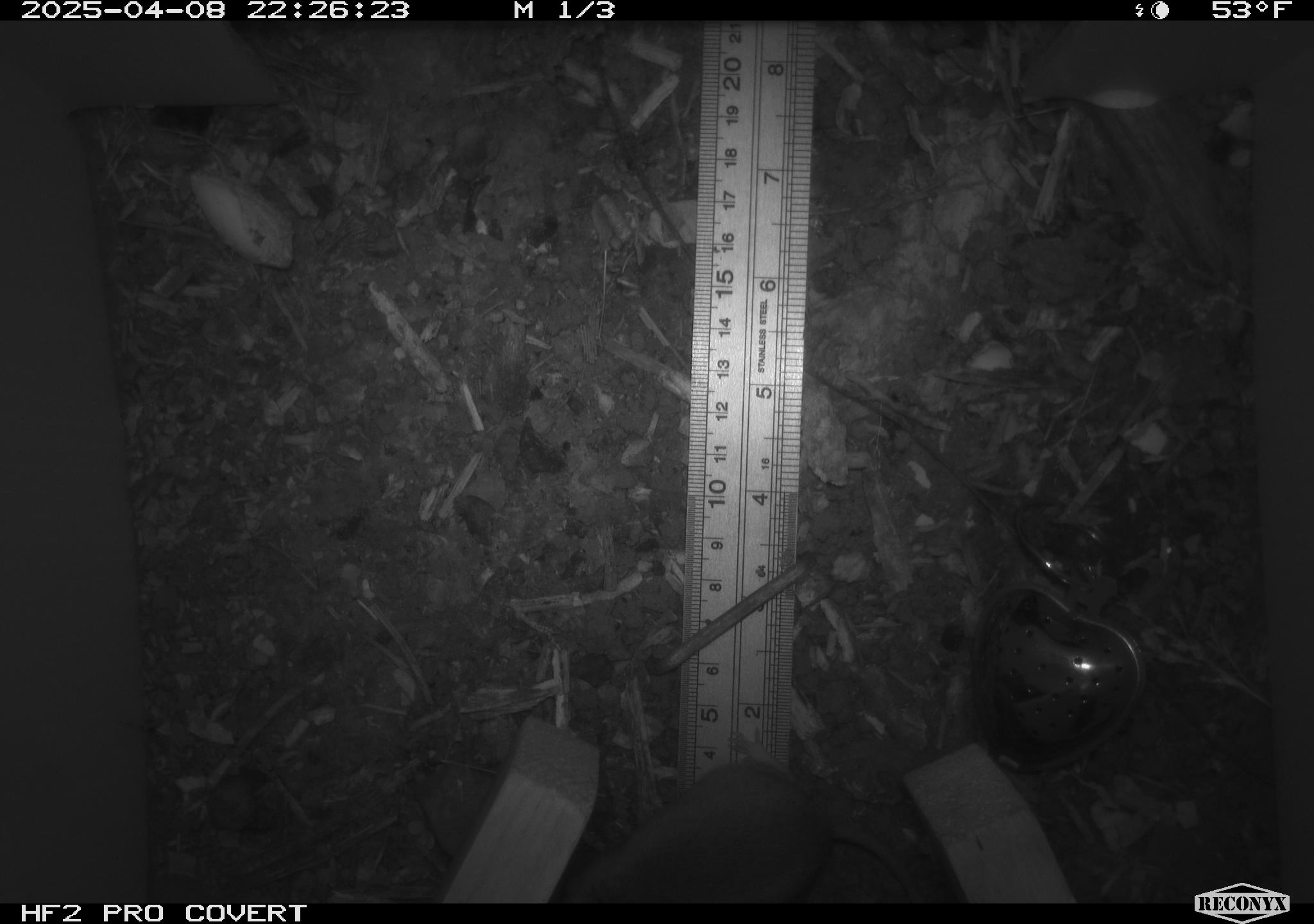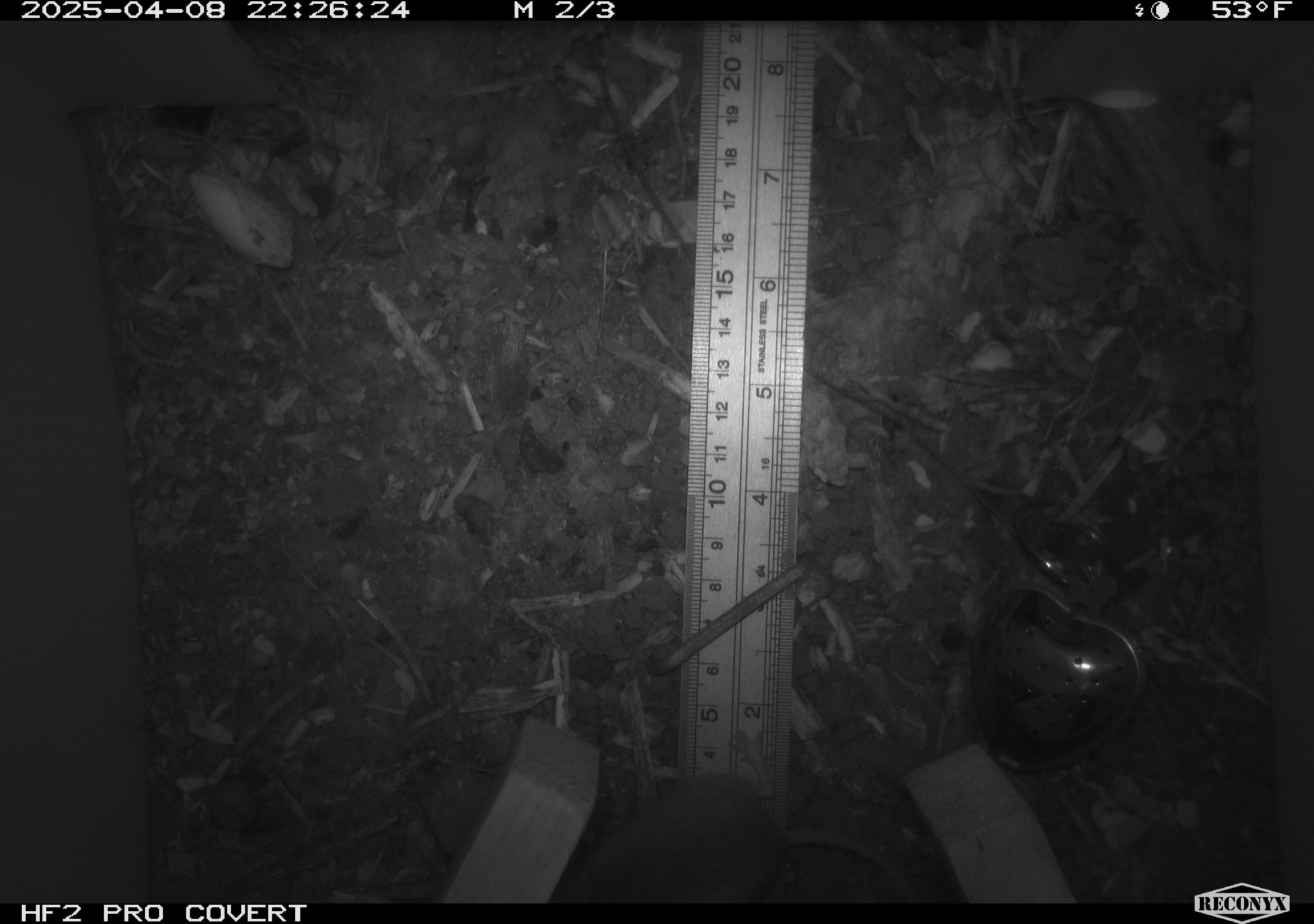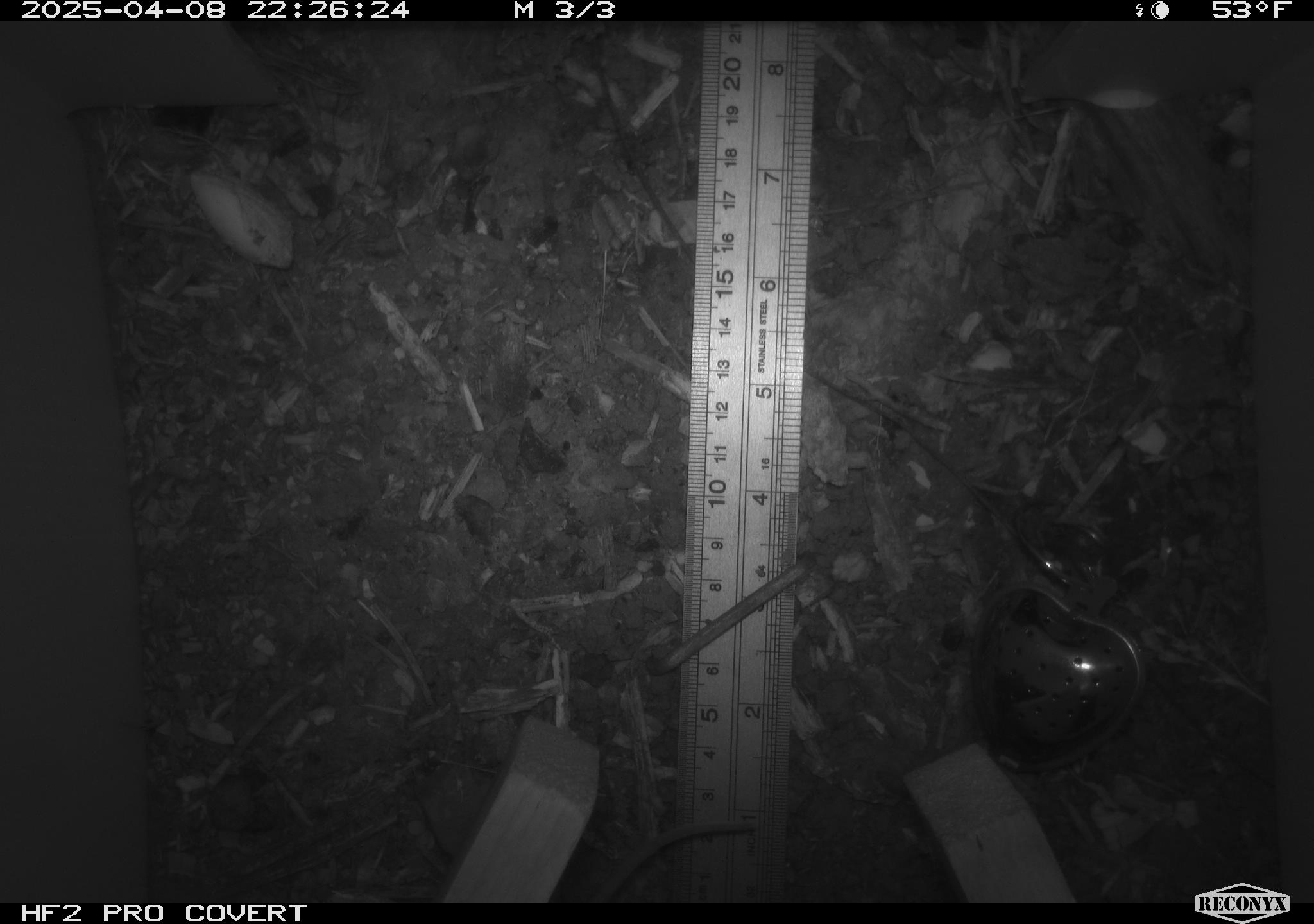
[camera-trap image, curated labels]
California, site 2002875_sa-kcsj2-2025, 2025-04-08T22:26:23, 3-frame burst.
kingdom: Animalia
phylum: Chordata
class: Mammalia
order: Rodentia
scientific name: Rodentia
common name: rodent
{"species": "rodent (Rodentia)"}